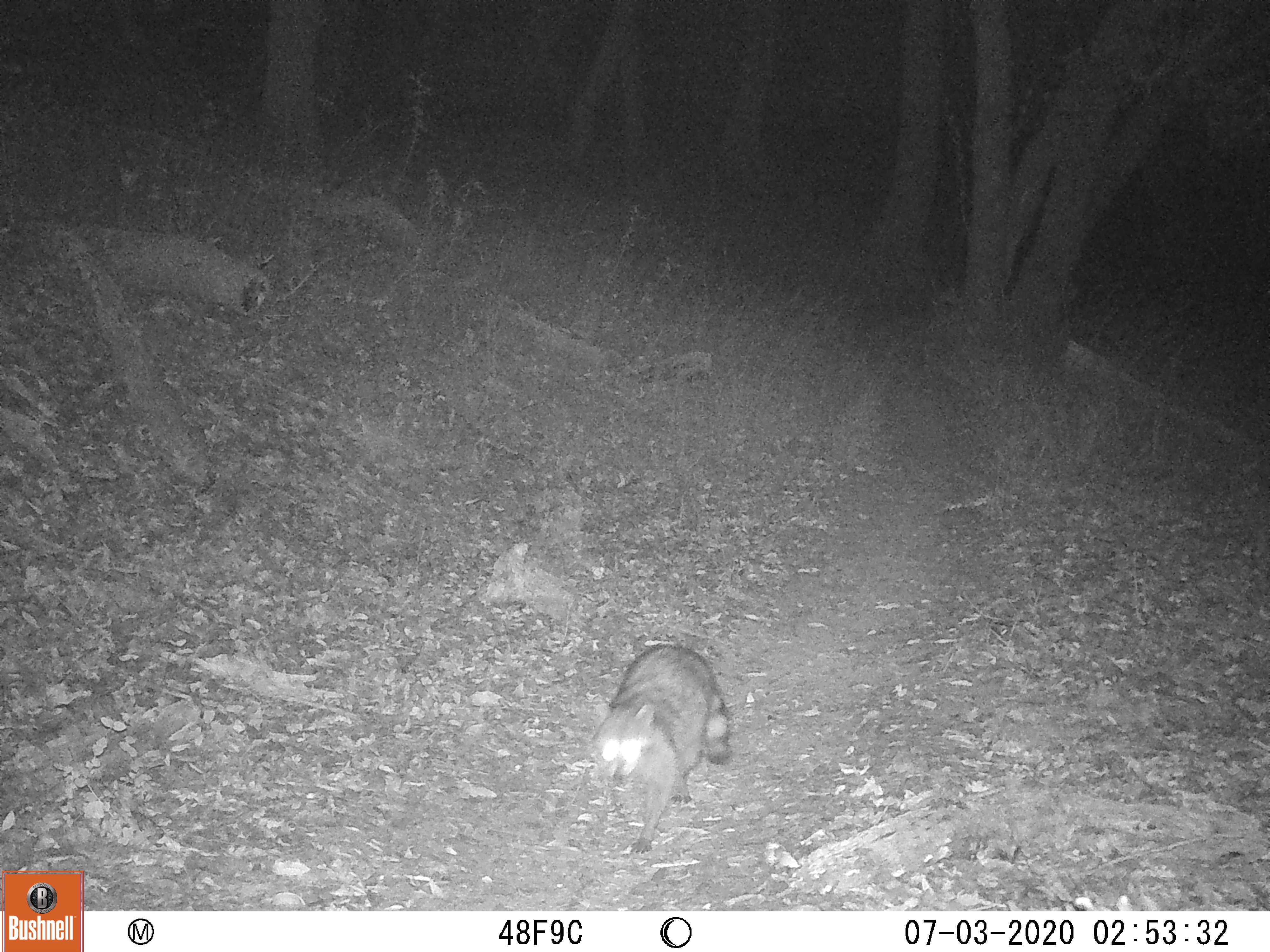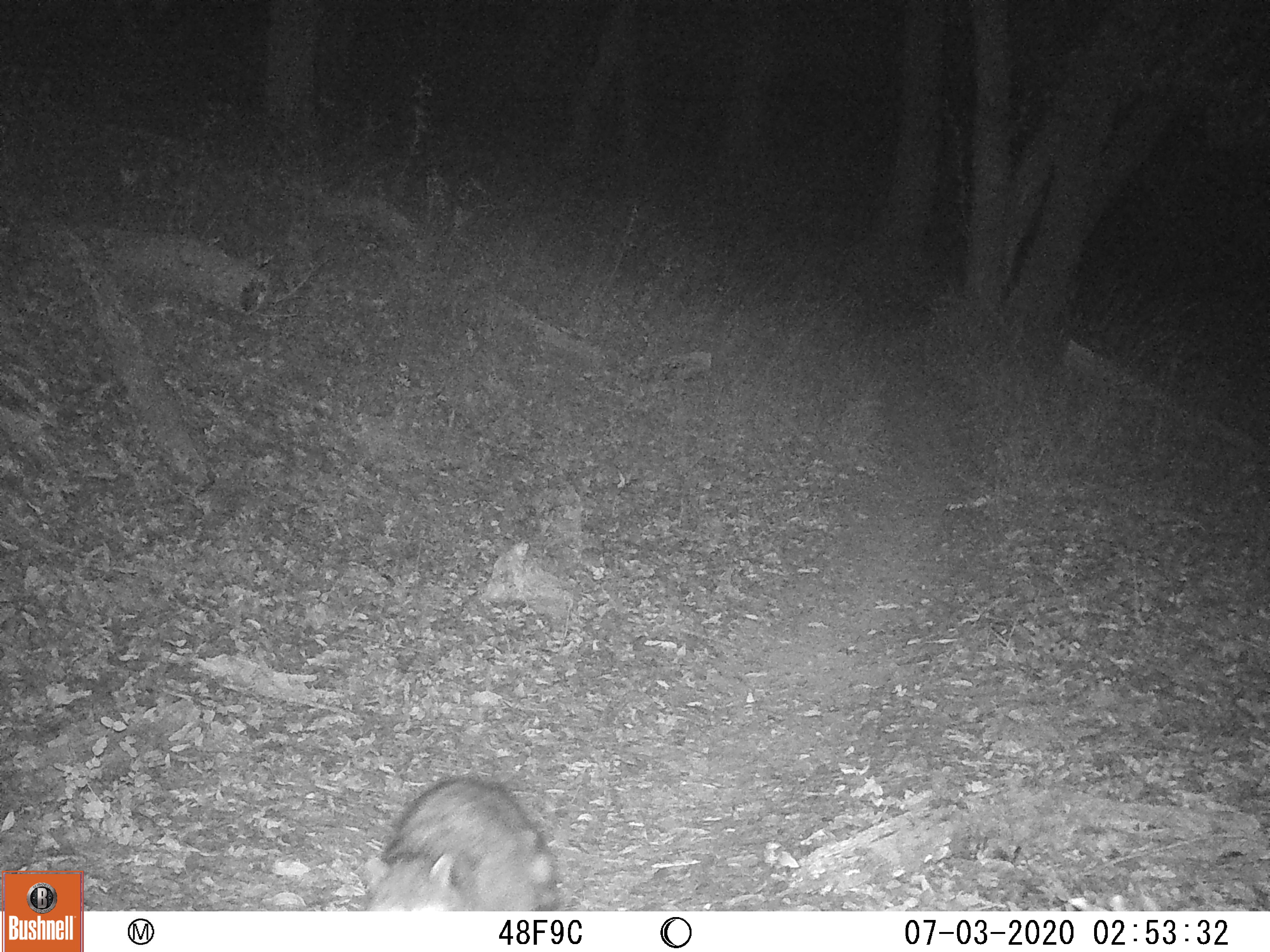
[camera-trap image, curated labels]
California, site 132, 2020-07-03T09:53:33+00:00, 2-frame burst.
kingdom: Animalia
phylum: Chordata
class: Mammalia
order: Carnivora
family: Procyonidae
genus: Procyon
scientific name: Procyon lotor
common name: raccoon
Raccoon (Procyon lotor).